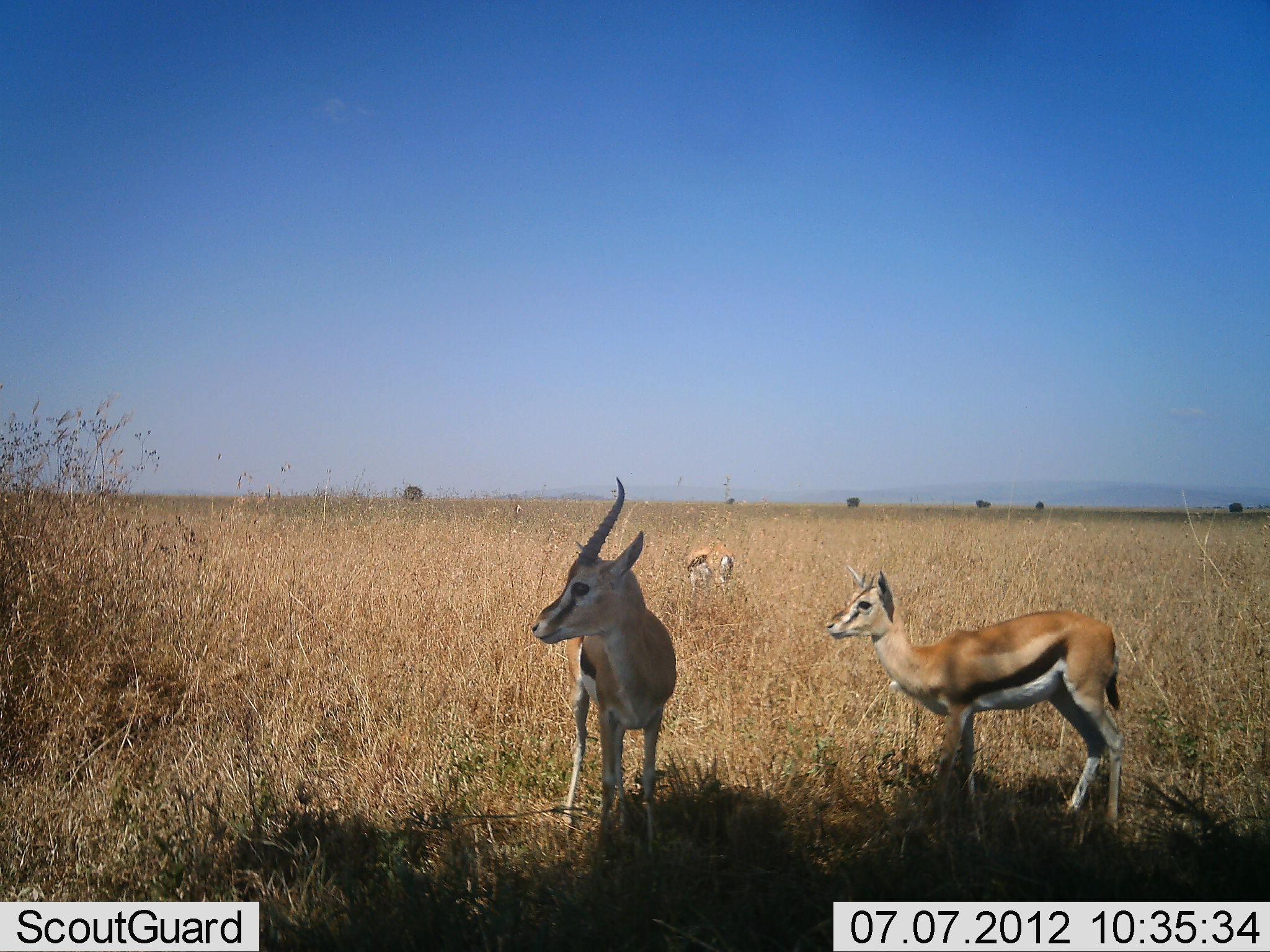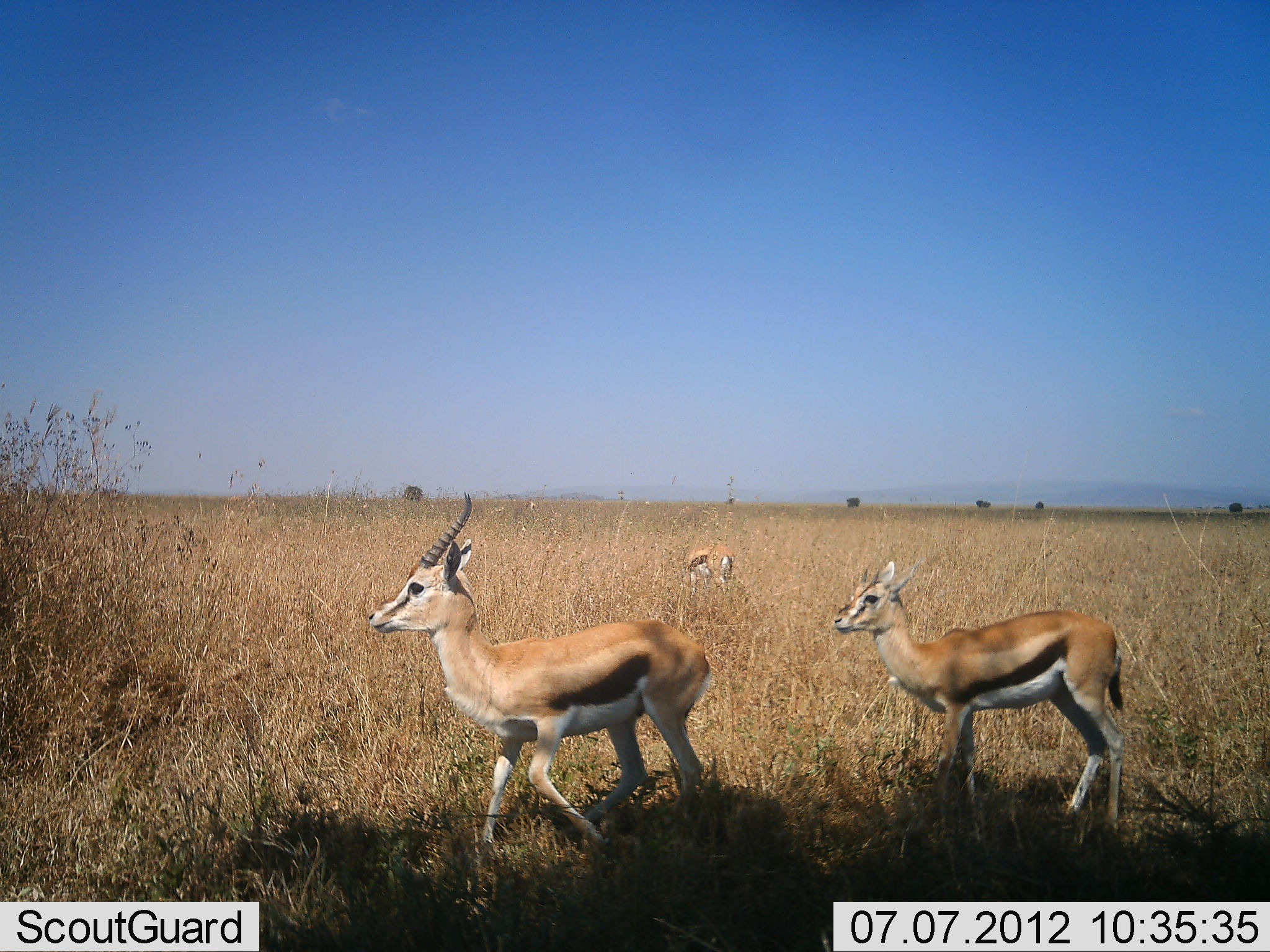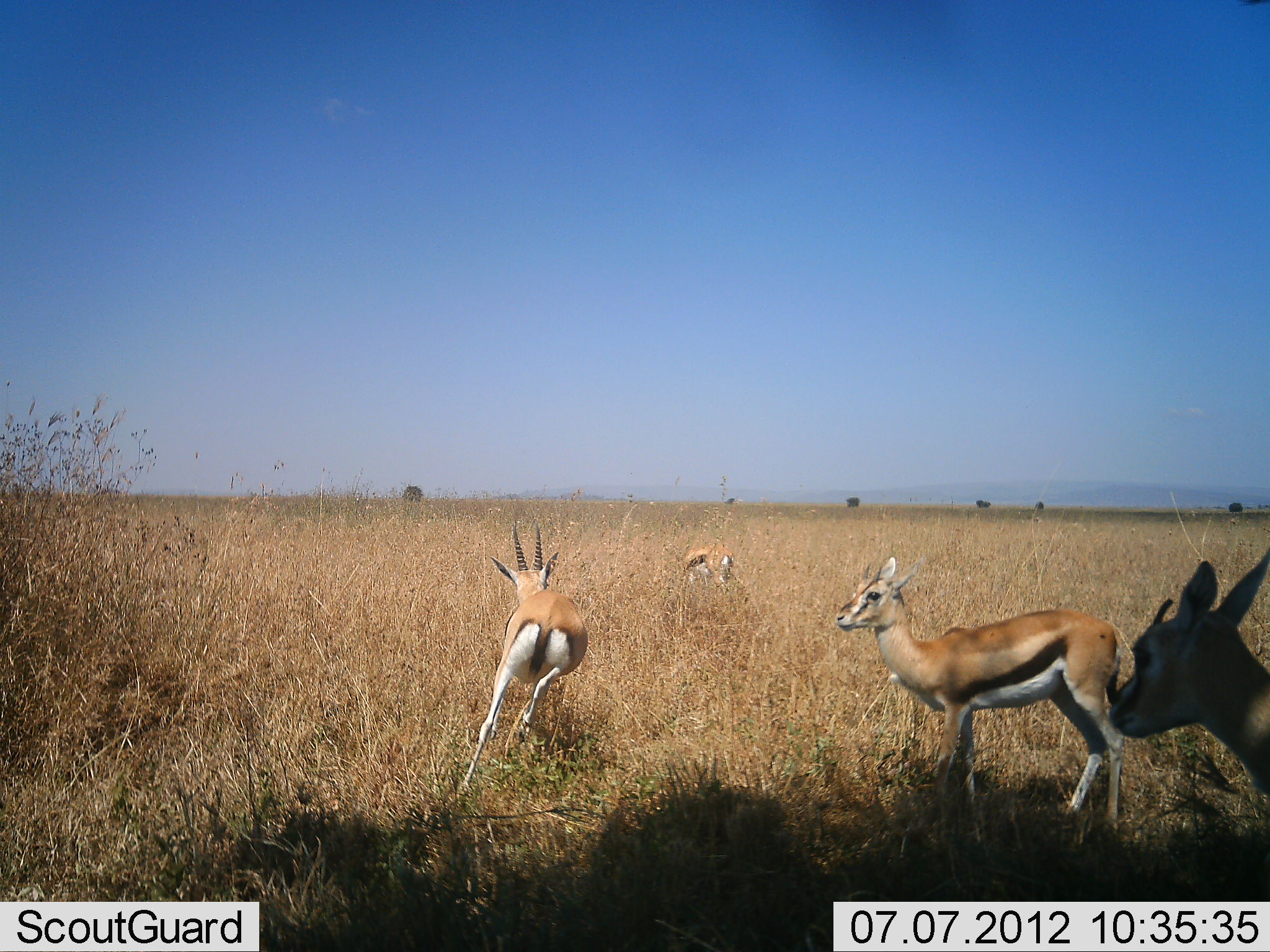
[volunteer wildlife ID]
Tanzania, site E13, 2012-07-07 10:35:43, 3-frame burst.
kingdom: Animalia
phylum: Chordata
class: Mammalia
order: Artiodactyla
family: Bovidae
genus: Eudorcas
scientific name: Eudorcas thomsonii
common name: thomson's gazelle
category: gazellethomsons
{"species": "gazellethomsons (thomson's gazelle) (Eudorcas thomsonii)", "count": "3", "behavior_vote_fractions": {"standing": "100%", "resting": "0%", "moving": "0%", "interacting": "0%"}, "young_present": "20%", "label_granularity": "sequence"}